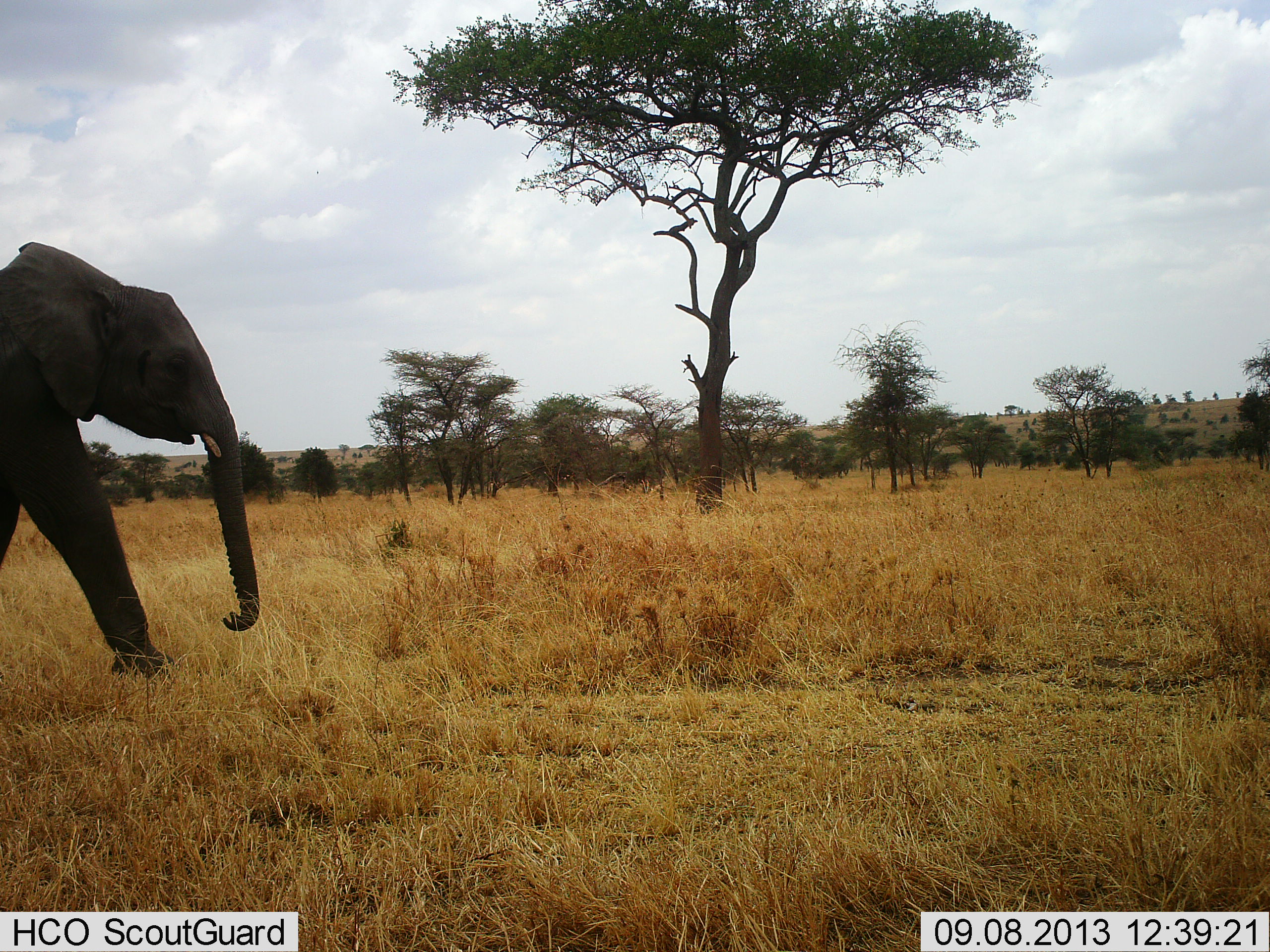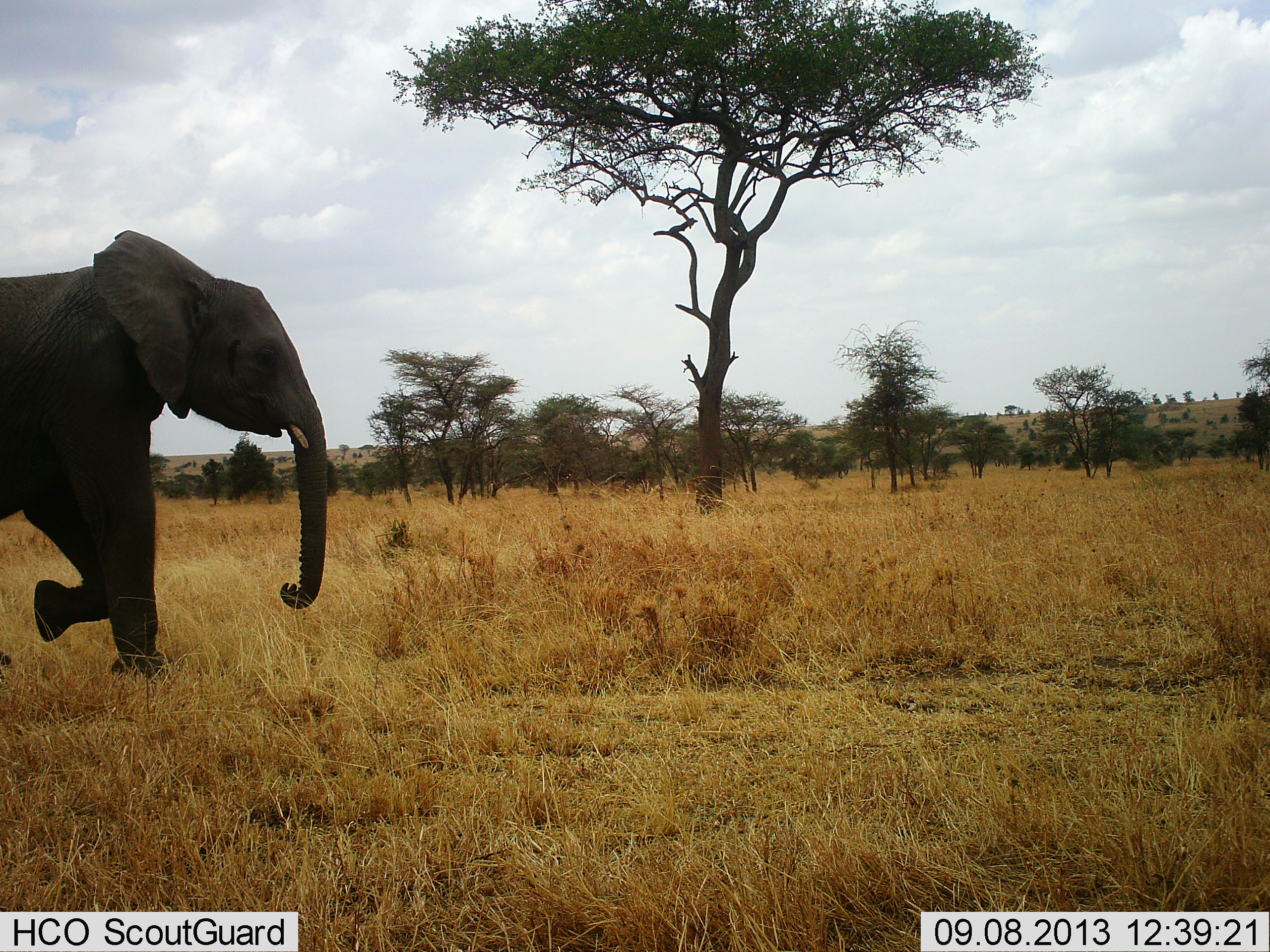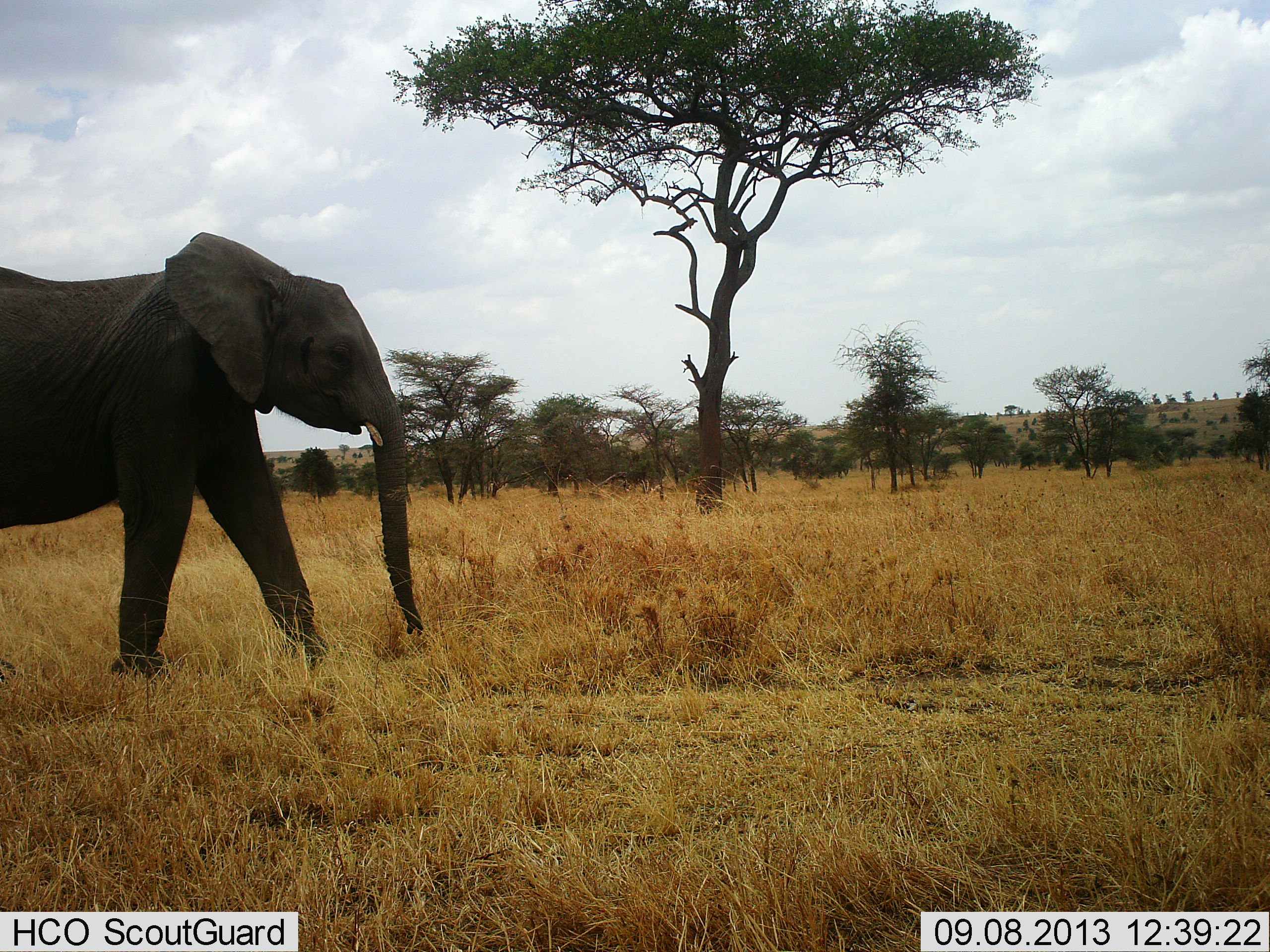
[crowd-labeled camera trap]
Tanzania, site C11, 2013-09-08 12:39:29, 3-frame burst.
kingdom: Animalia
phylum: Chordata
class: Mammalia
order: Proboscidea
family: Elephantidae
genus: Loxodonta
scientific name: Loxodonta africana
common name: african bush elephant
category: elephant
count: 1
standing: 0%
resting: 0%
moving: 100%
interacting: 0%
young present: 20%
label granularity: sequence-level